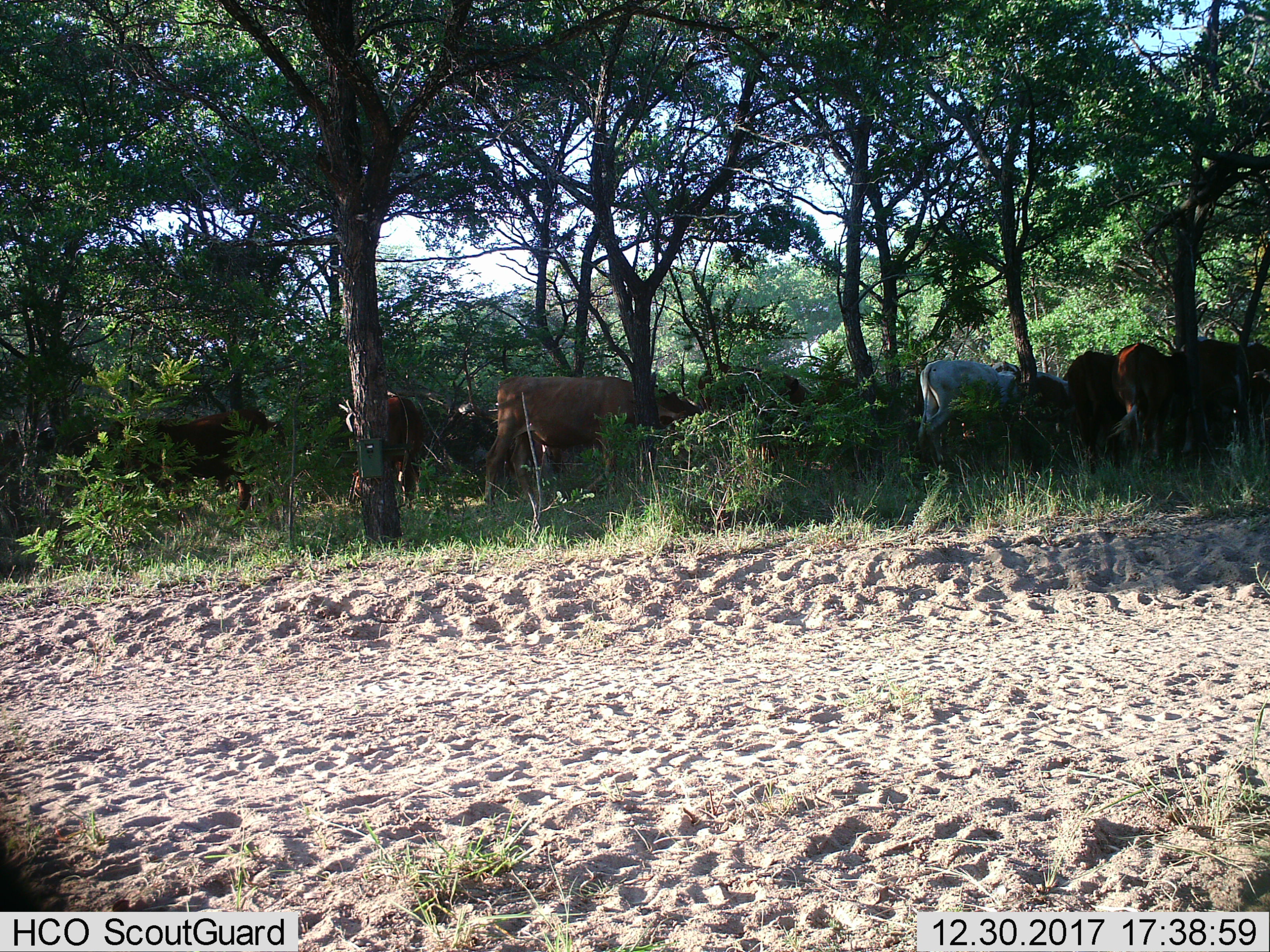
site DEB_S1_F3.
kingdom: Animalia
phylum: Chordata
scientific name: Vertebrata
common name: domestic animal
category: domesticanimal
Domesticanimal (domestic animal) (Vertebrata), count 11-50. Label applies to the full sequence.